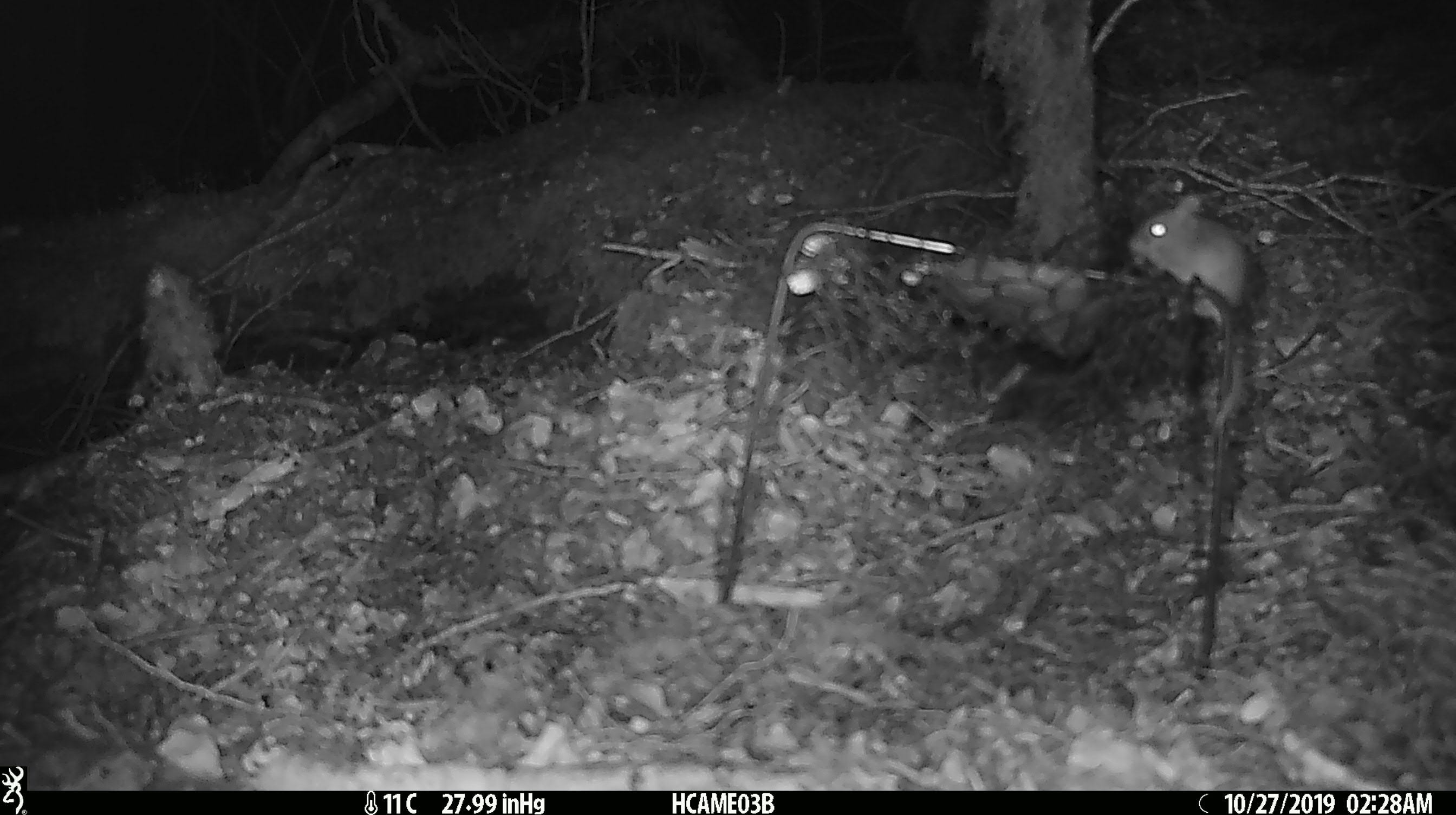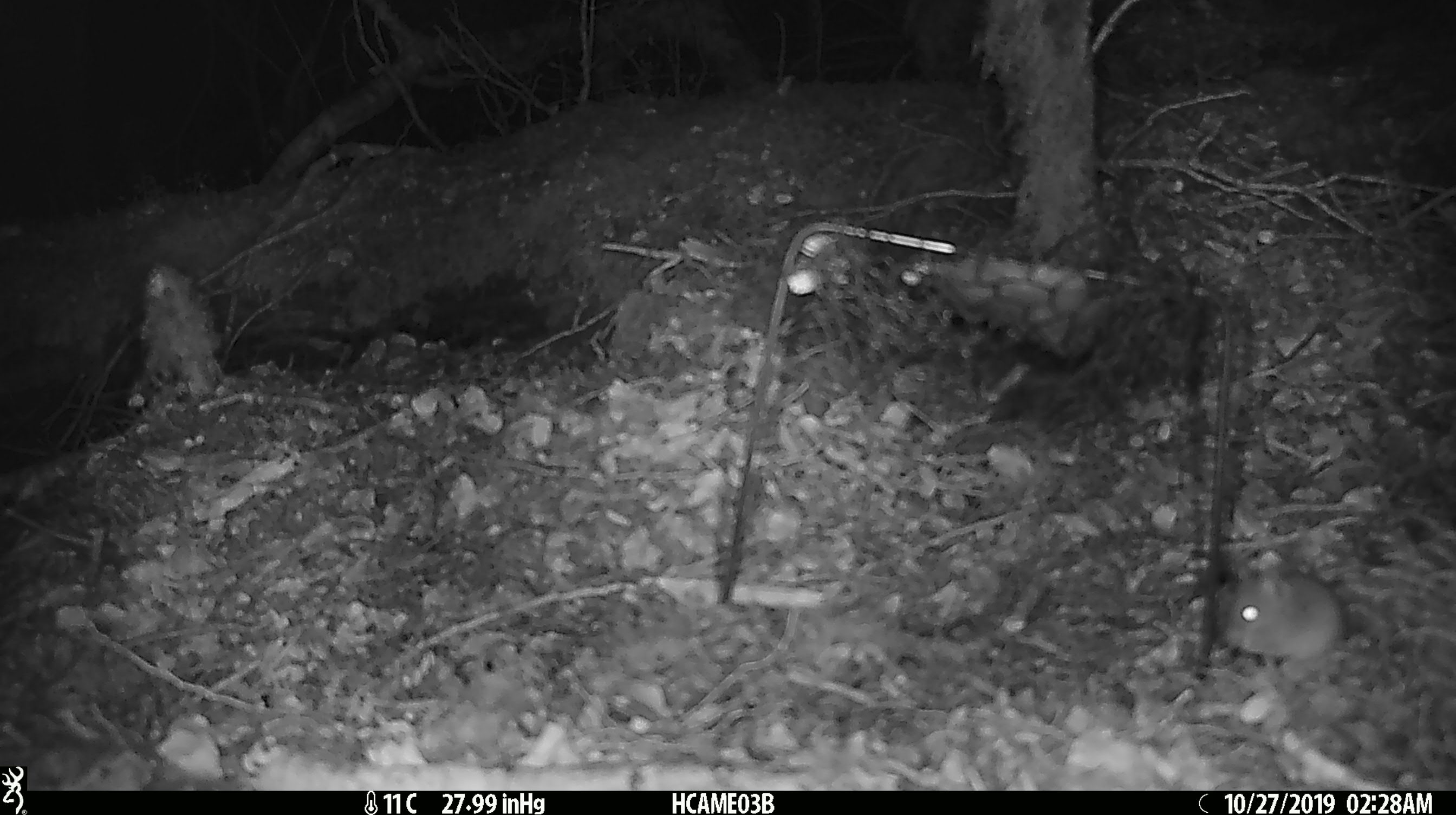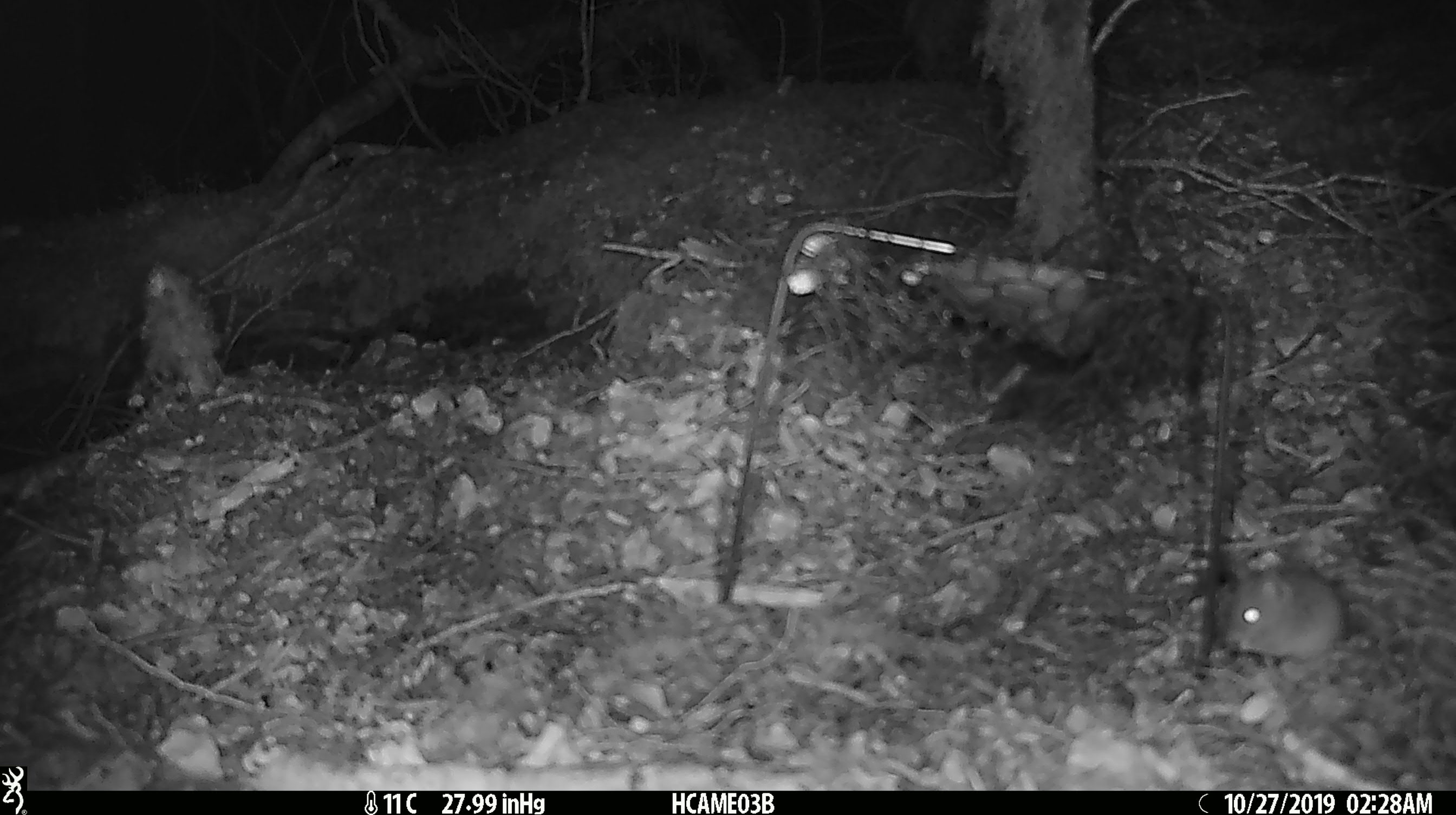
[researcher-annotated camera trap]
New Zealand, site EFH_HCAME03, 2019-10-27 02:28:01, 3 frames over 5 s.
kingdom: Animalia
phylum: Chordata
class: Mammalia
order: Rodentia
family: Muridae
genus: Mus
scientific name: Mus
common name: mouse